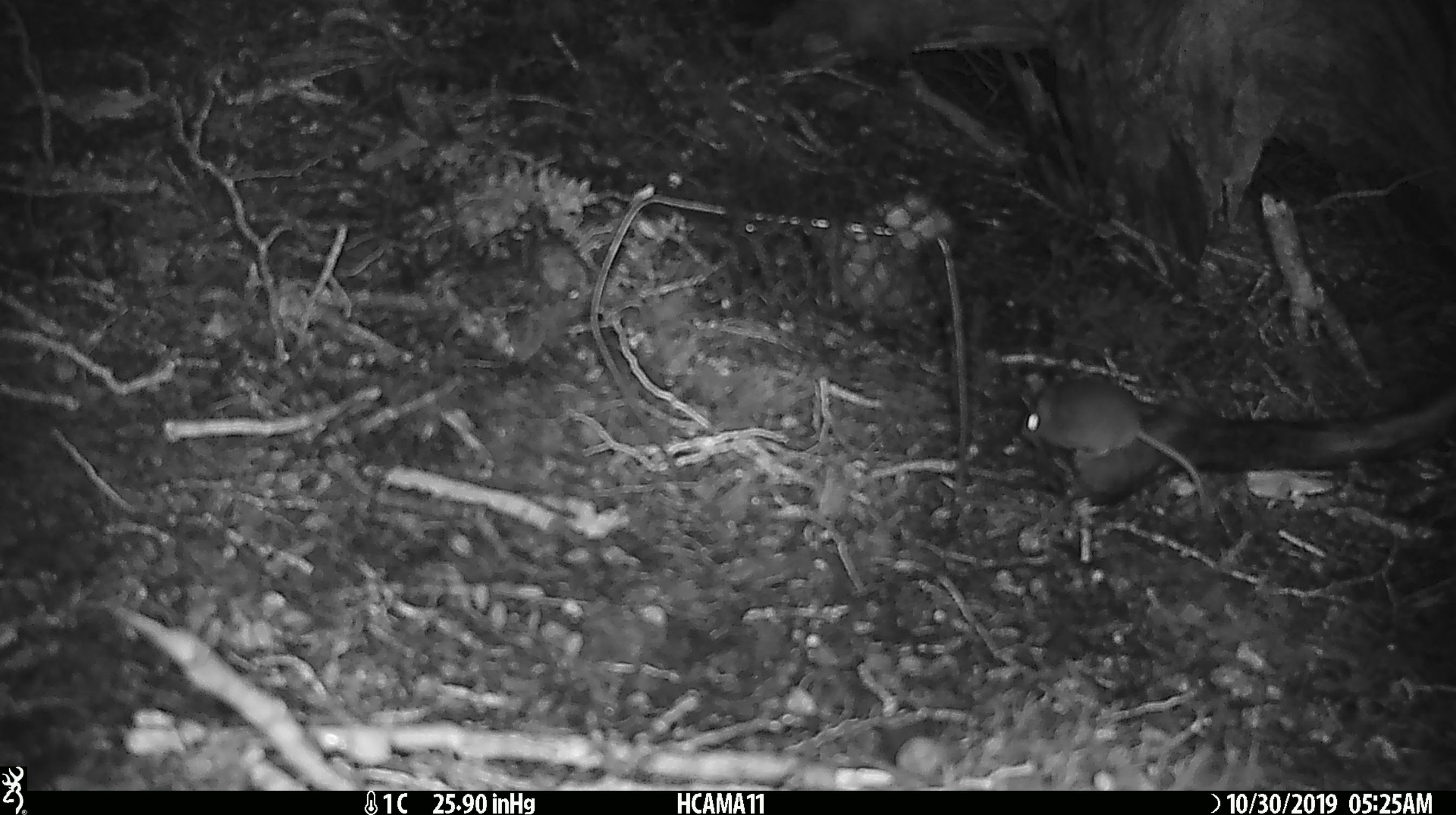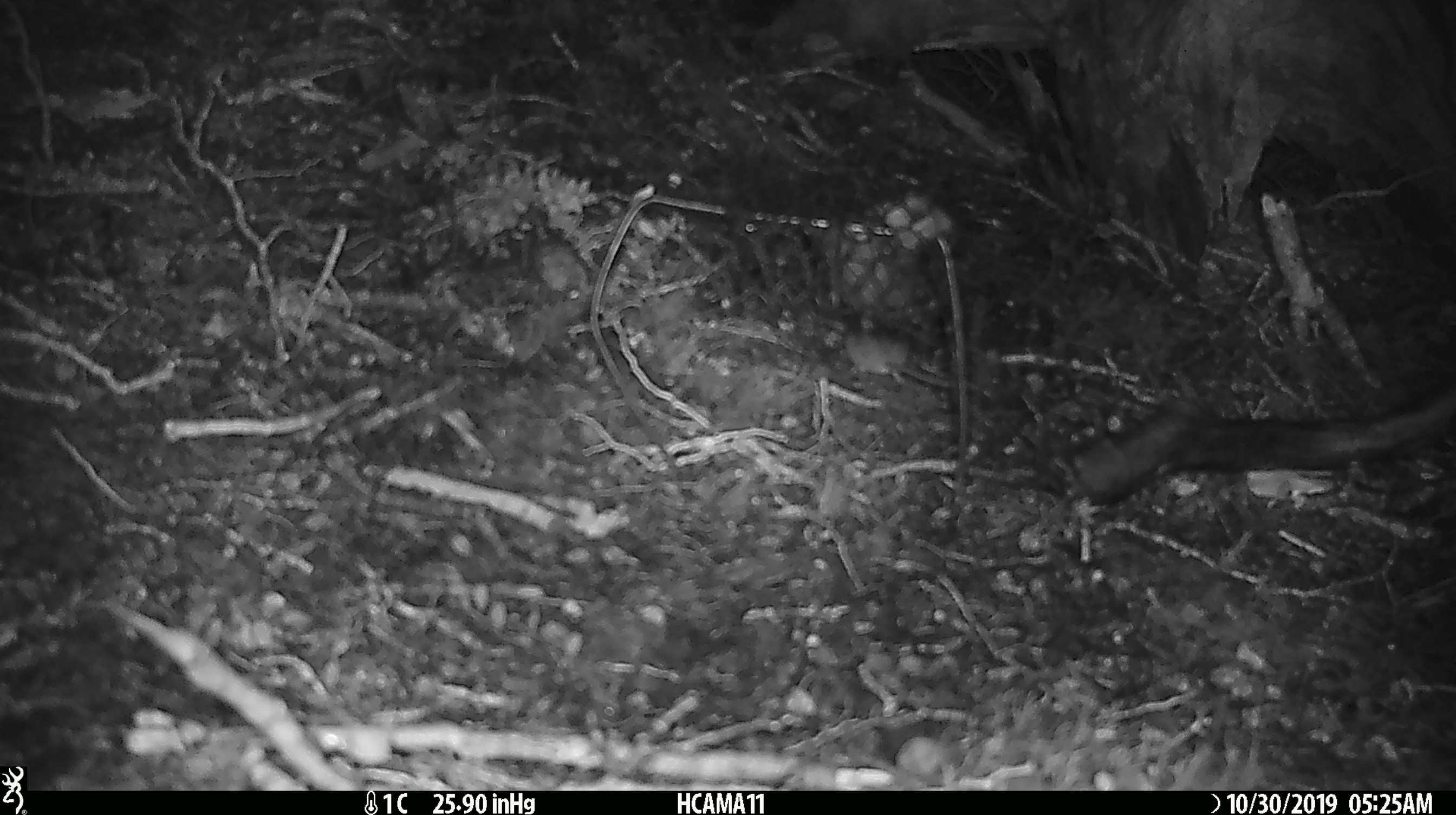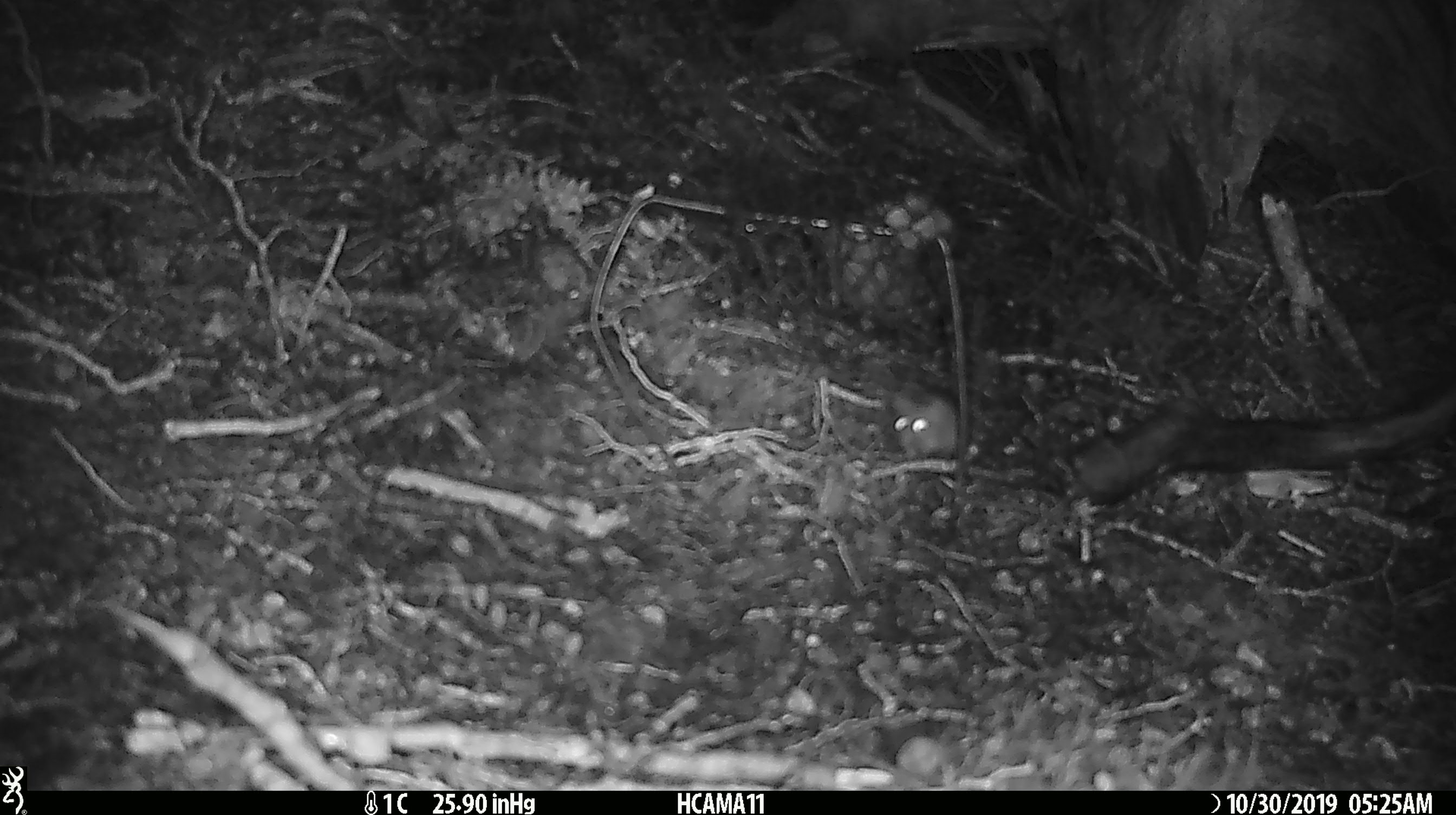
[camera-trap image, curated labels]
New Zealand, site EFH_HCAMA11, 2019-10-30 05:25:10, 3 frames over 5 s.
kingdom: Animalia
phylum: Chordata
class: Mammalia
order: Rodentia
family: Muridae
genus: Mus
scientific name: Mus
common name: mouse